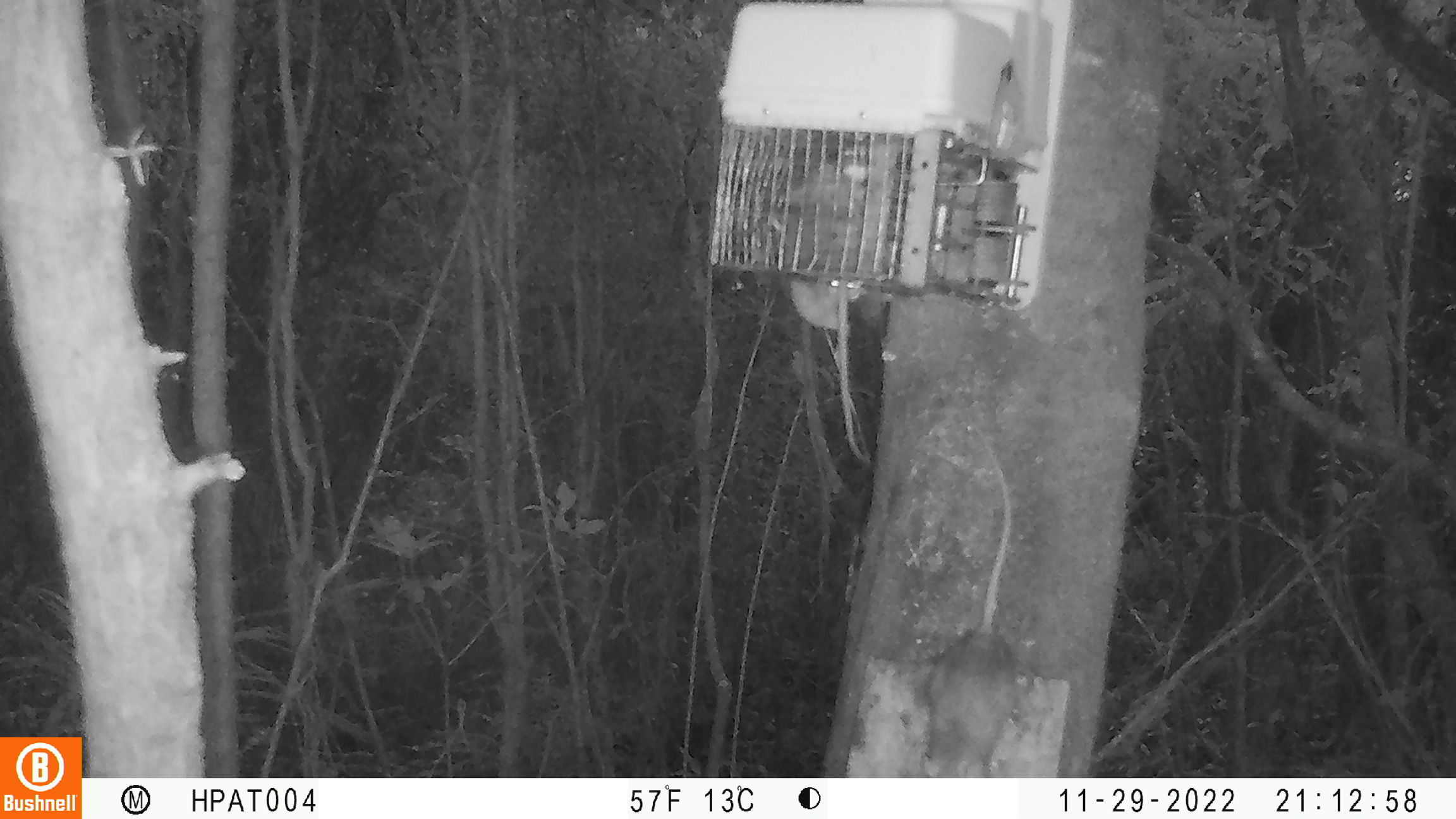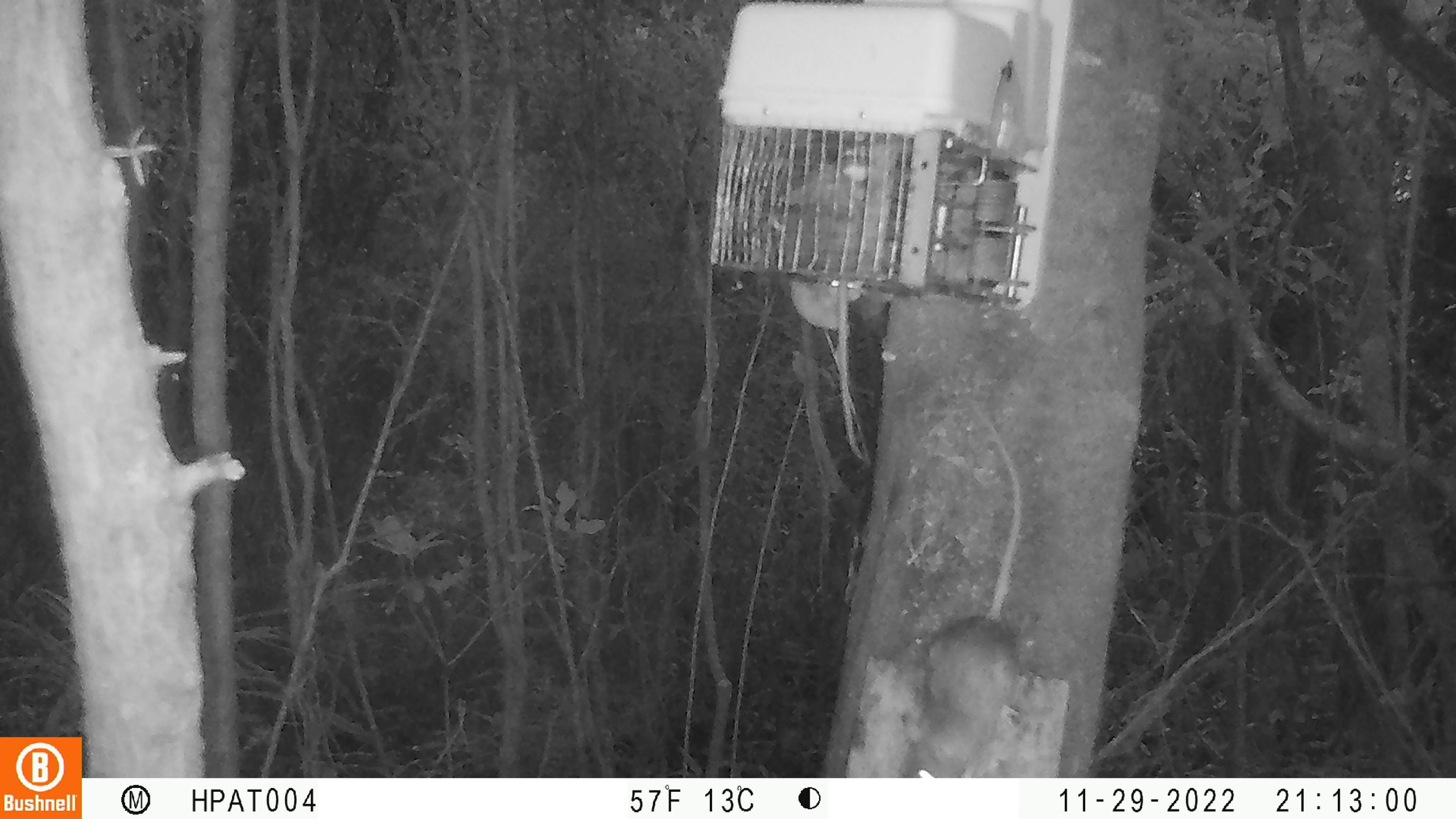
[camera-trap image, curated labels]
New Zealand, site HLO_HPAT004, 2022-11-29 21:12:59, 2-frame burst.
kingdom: Animalia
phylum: Chordata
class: Mammalia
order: Rodentia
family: Muridae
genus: Rattus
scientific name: Rattus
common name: rat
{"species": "rat (Rattus)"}